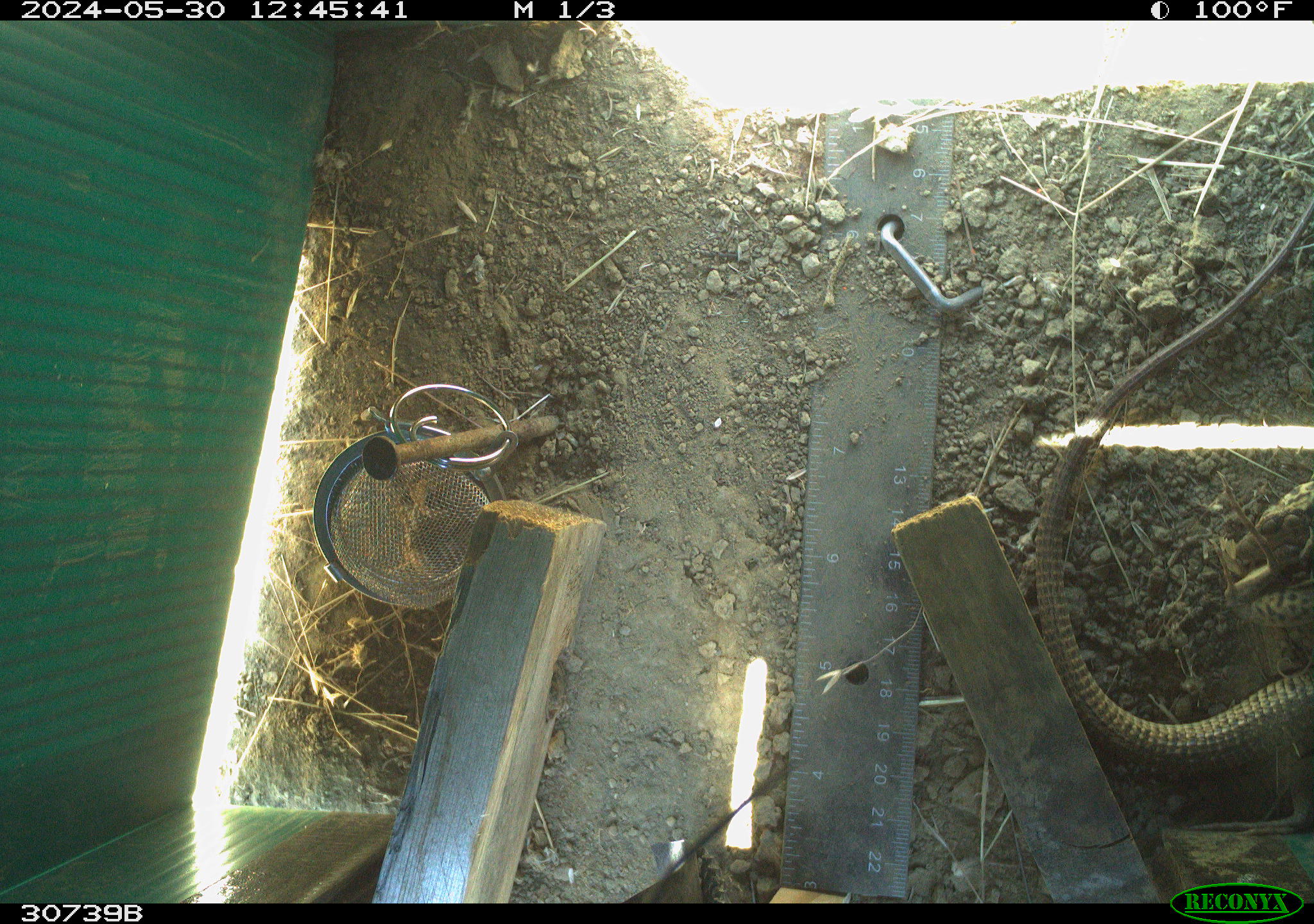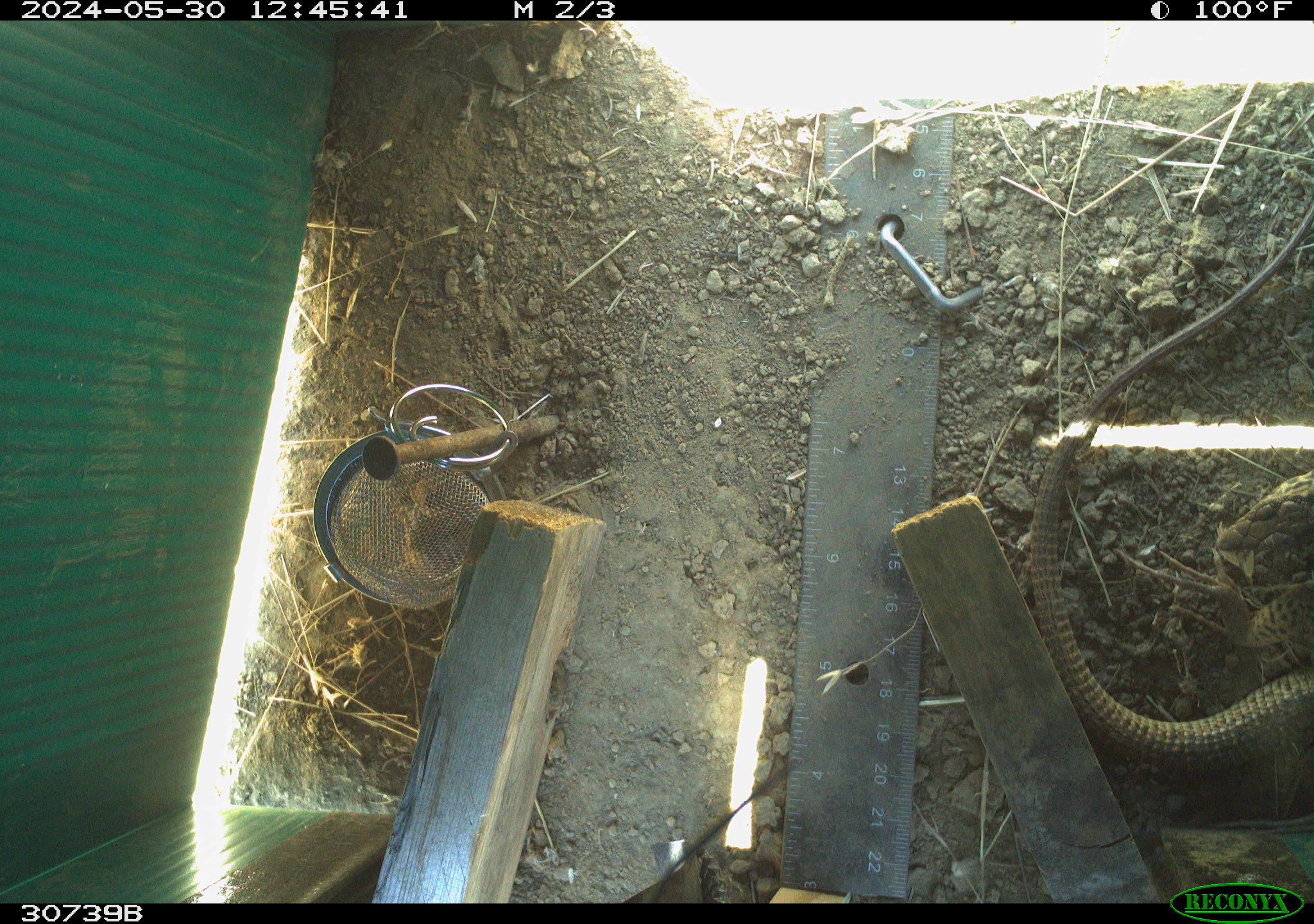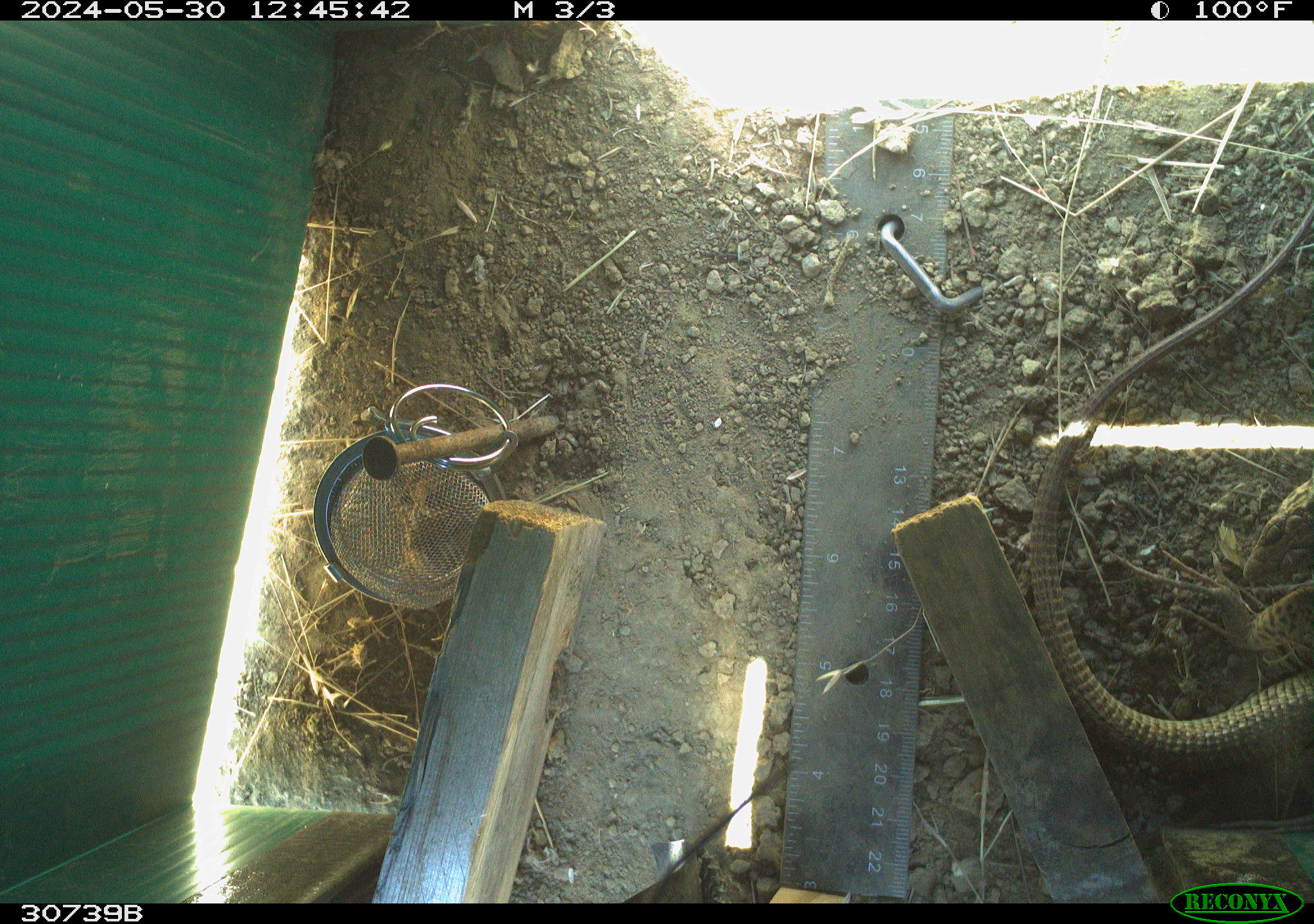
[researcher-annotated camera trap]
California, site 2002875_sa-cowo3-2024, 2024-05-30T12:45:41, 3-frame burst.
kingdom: Animalia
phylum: Chordata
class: Reptilia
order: Squamata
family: Teiidae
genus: Aspidoscelis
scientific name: Aspidoscelis tigris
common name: western whiptail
Western whiptail (Aspidoscelis tigris).